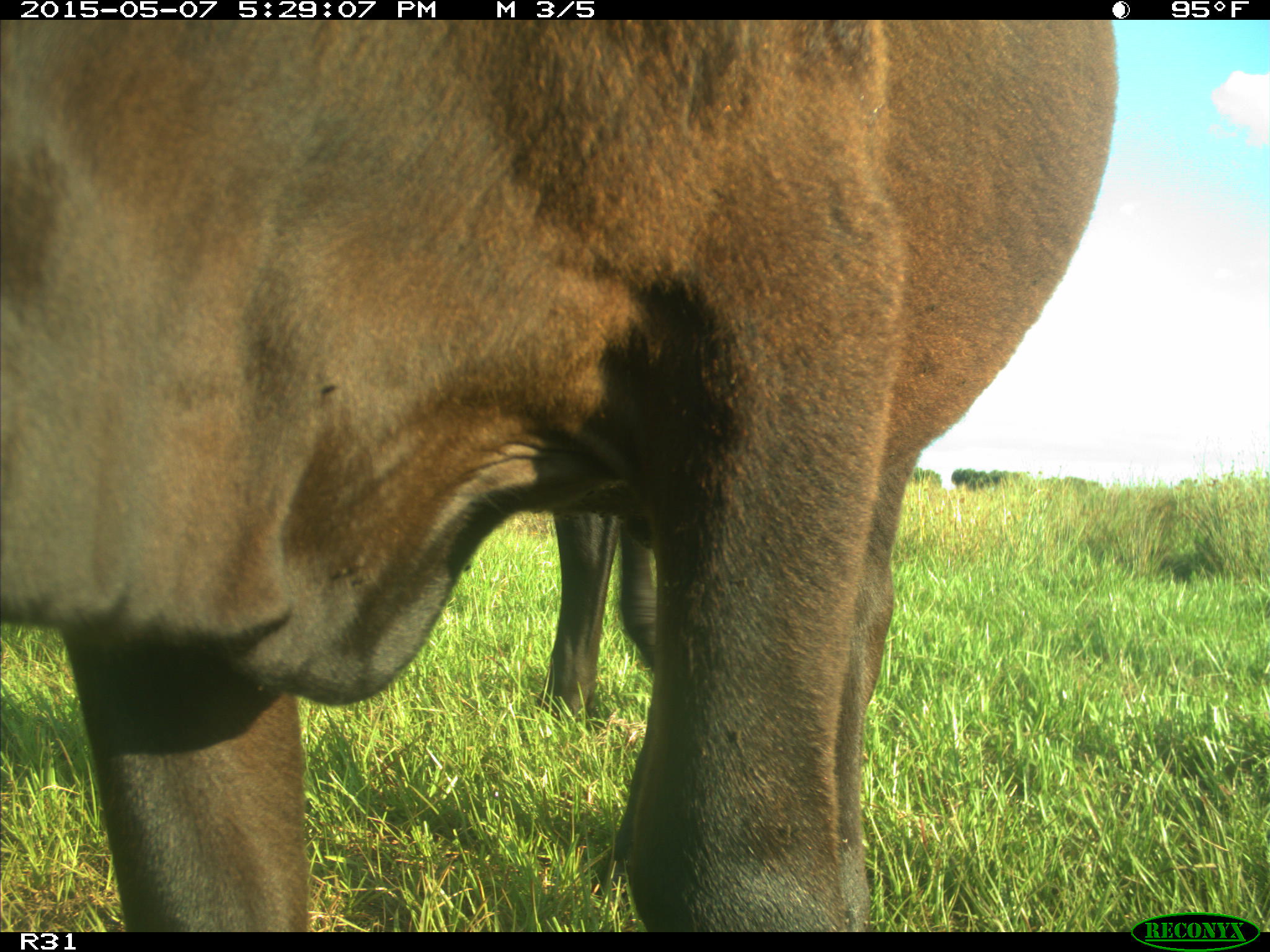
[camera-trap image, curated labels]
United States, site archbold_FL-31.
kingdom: Animalia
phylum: Chordata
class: Mammalia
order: Artiodactyla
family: Bovidae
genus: Bos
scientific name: Bos taurus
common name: domestic cow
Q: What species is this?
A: Bos taurus (domestic cow).